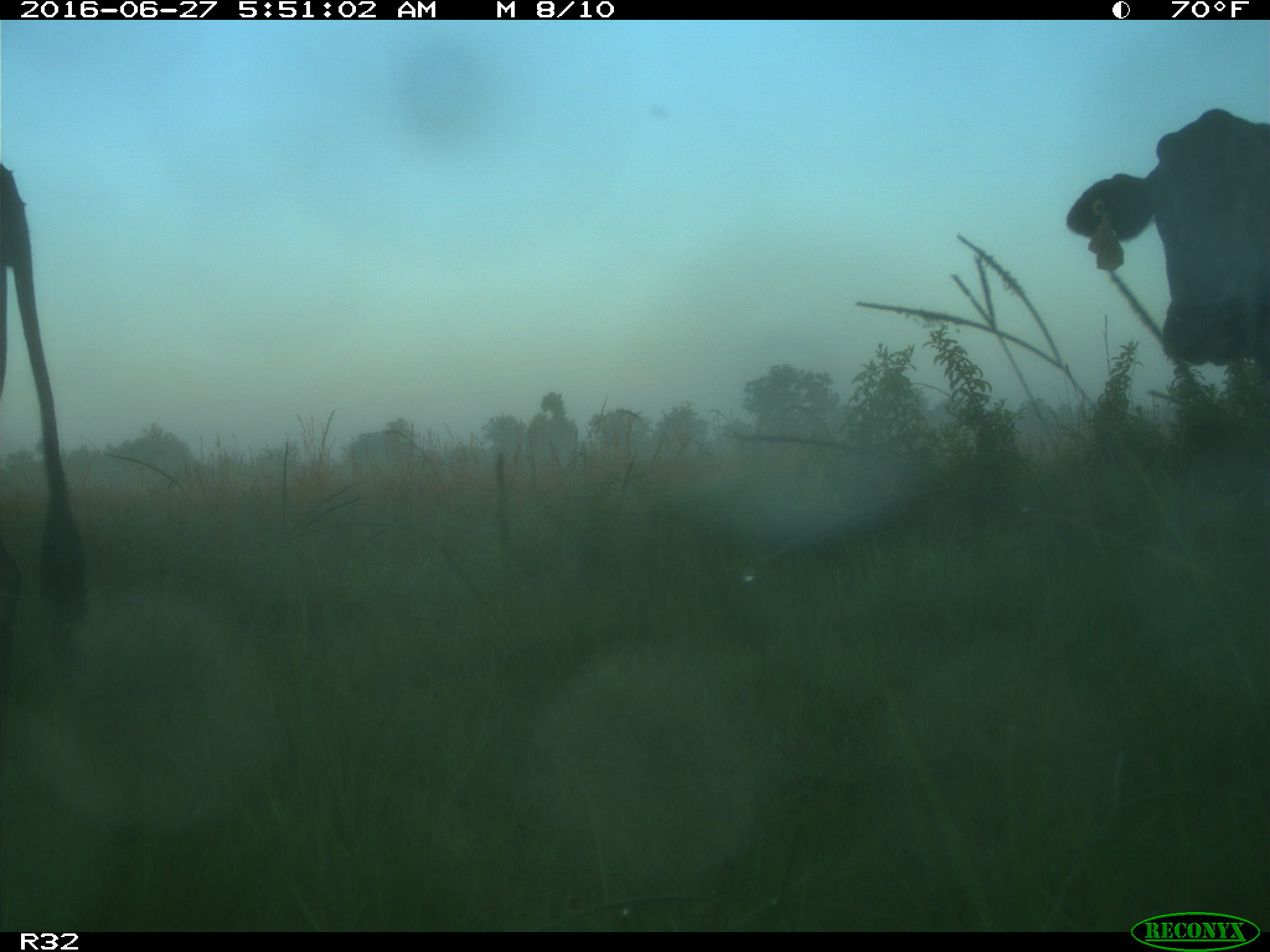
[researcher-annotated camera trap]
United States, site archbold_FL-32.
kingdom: Animalia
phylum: Chordata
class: Mammalia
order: Artiodactyla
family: Bovidae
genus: Bos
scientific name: Bos taurus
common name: domestic cow